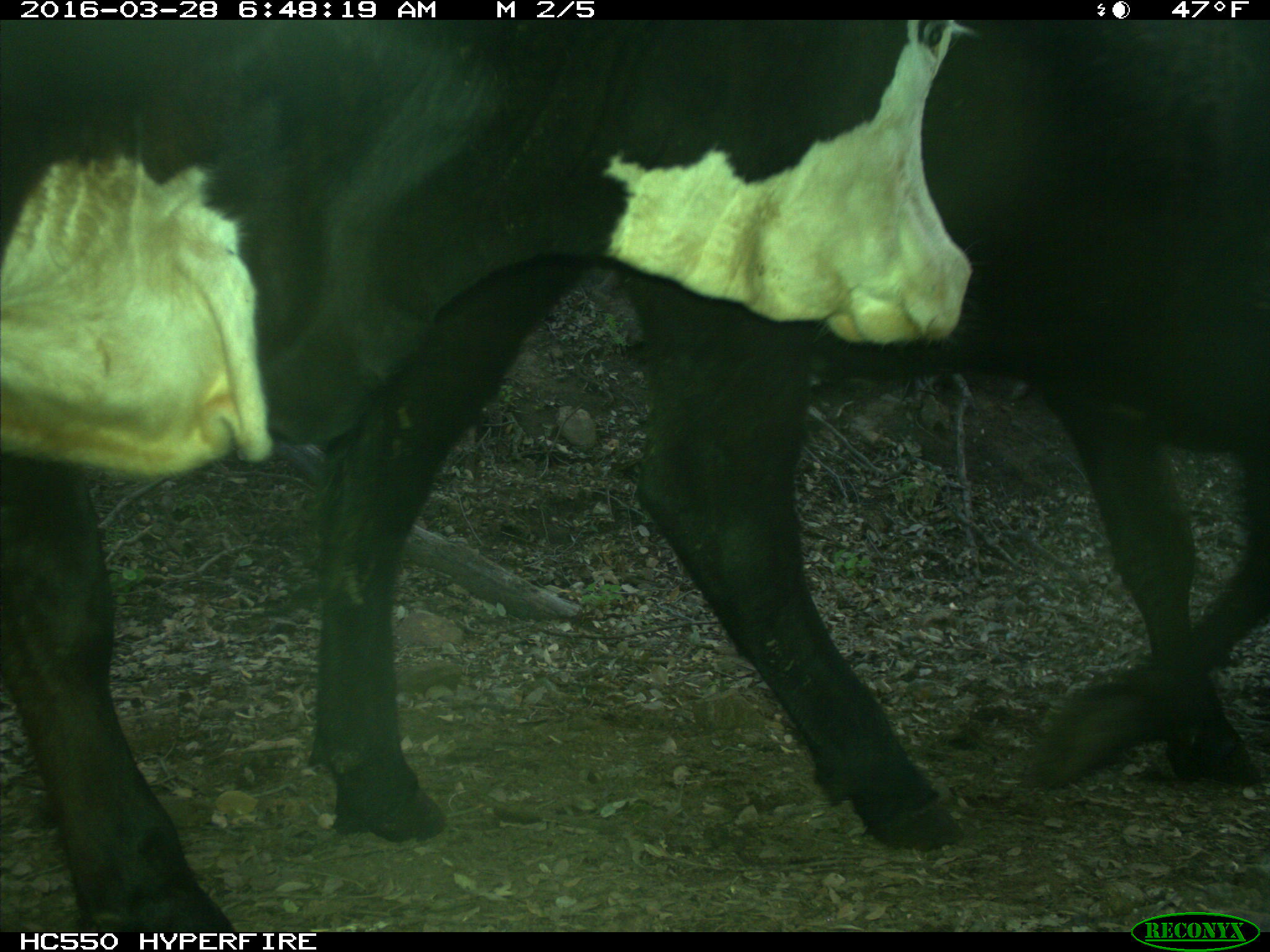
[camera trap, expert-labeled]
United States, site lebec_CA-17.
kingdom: Animalia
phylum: Chordata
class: Mammalia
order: Artiodactyla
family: Bovidae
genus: Bos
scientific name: Bos taurus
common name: domestic cow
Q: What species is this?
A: Bos taurus (domestic cow).